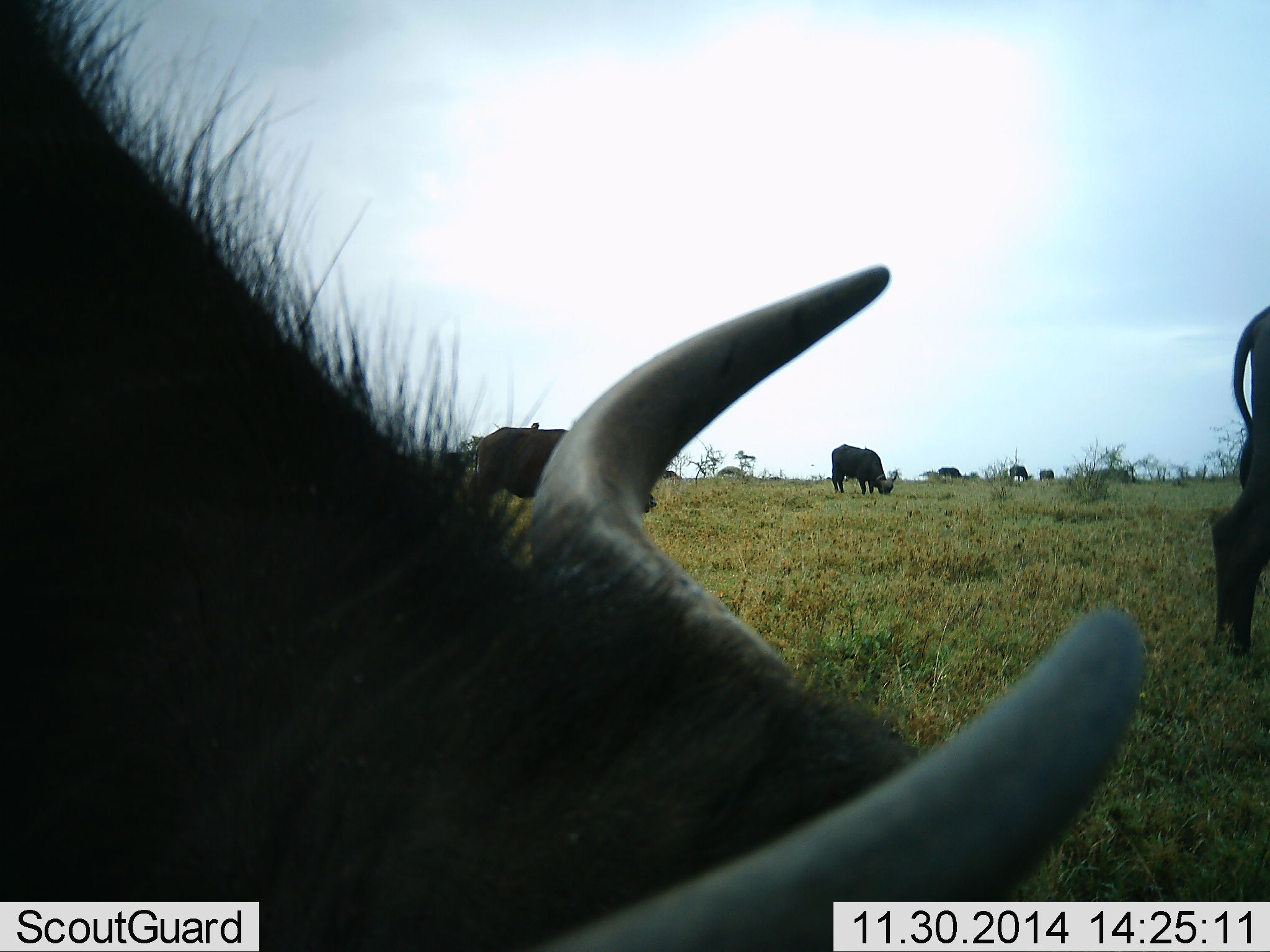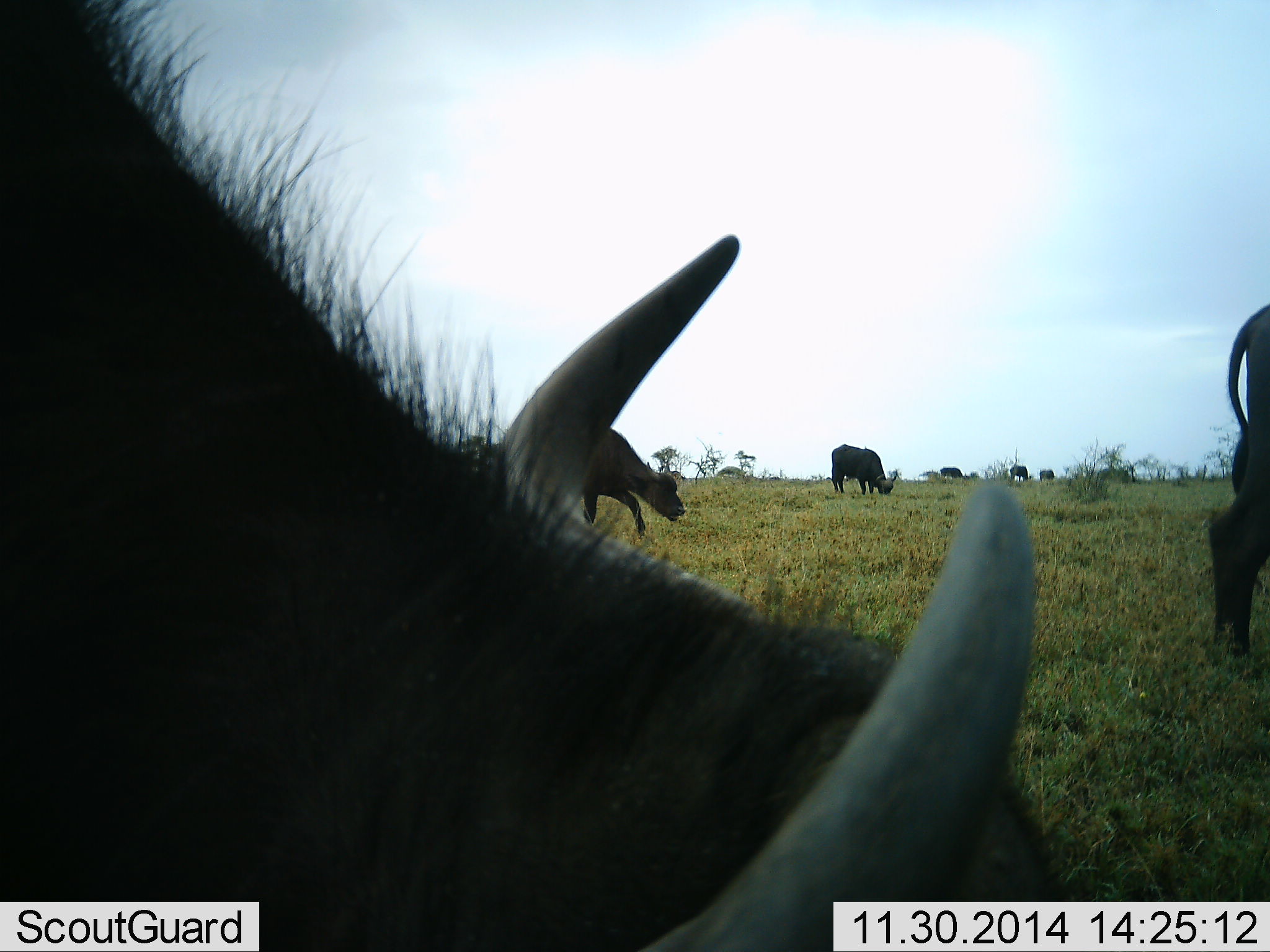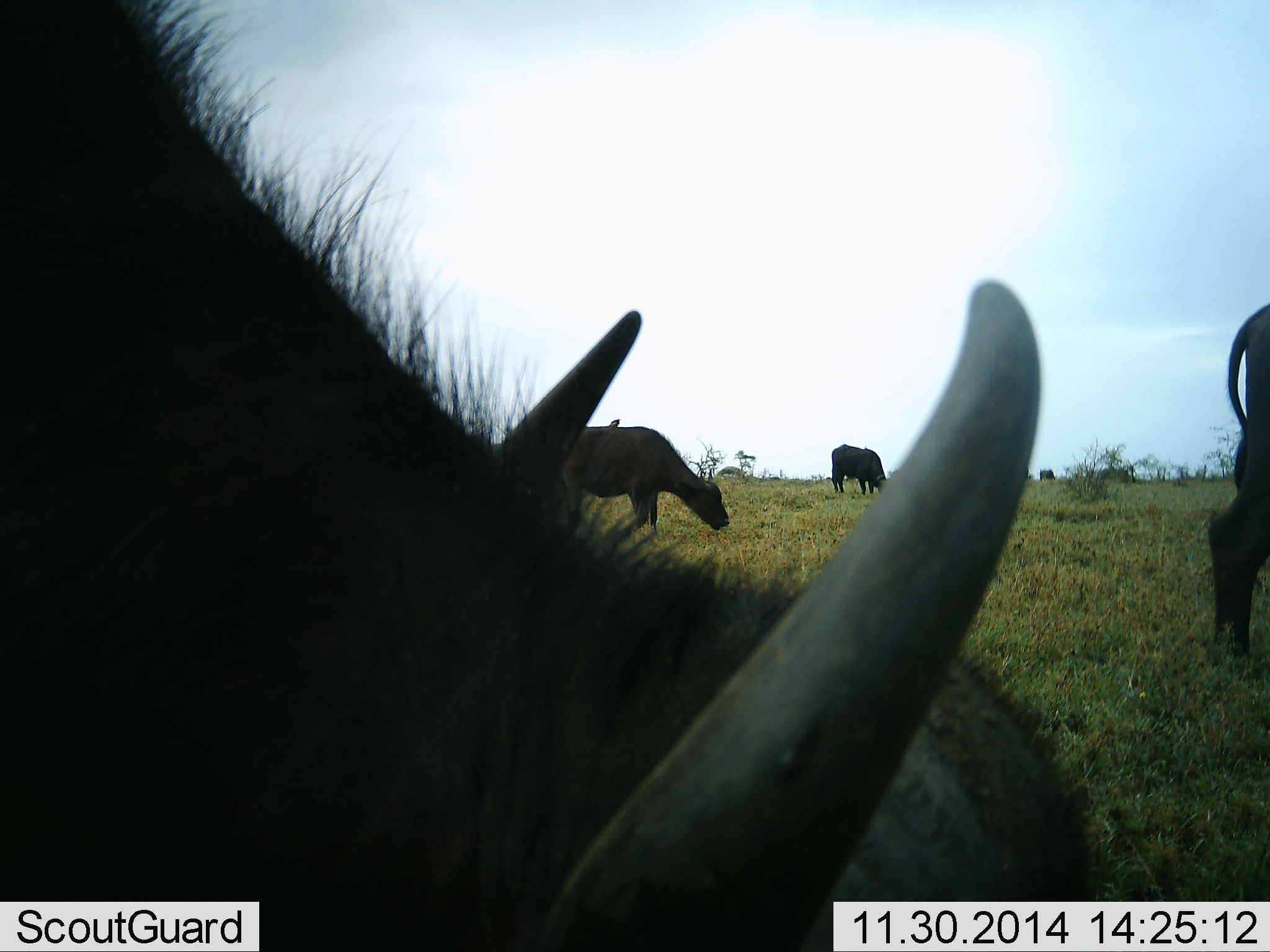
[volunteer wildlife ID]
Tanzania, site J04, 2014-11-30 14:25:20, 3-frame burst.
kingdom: Animalia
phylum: Chordata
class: Mammalia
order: Artiodactyla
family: Bovidae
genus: Syncerus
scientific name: Syncerus caffer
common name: cape buffalo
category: buffalo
Buffalo (cape buffalo) (Syncerus caffer), count 6. Behavior (volunteer vote fractions): standing 30%, resting 0%, moving 30%, interacting 0%. Young present (vote fraction): 0%. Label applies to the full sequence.